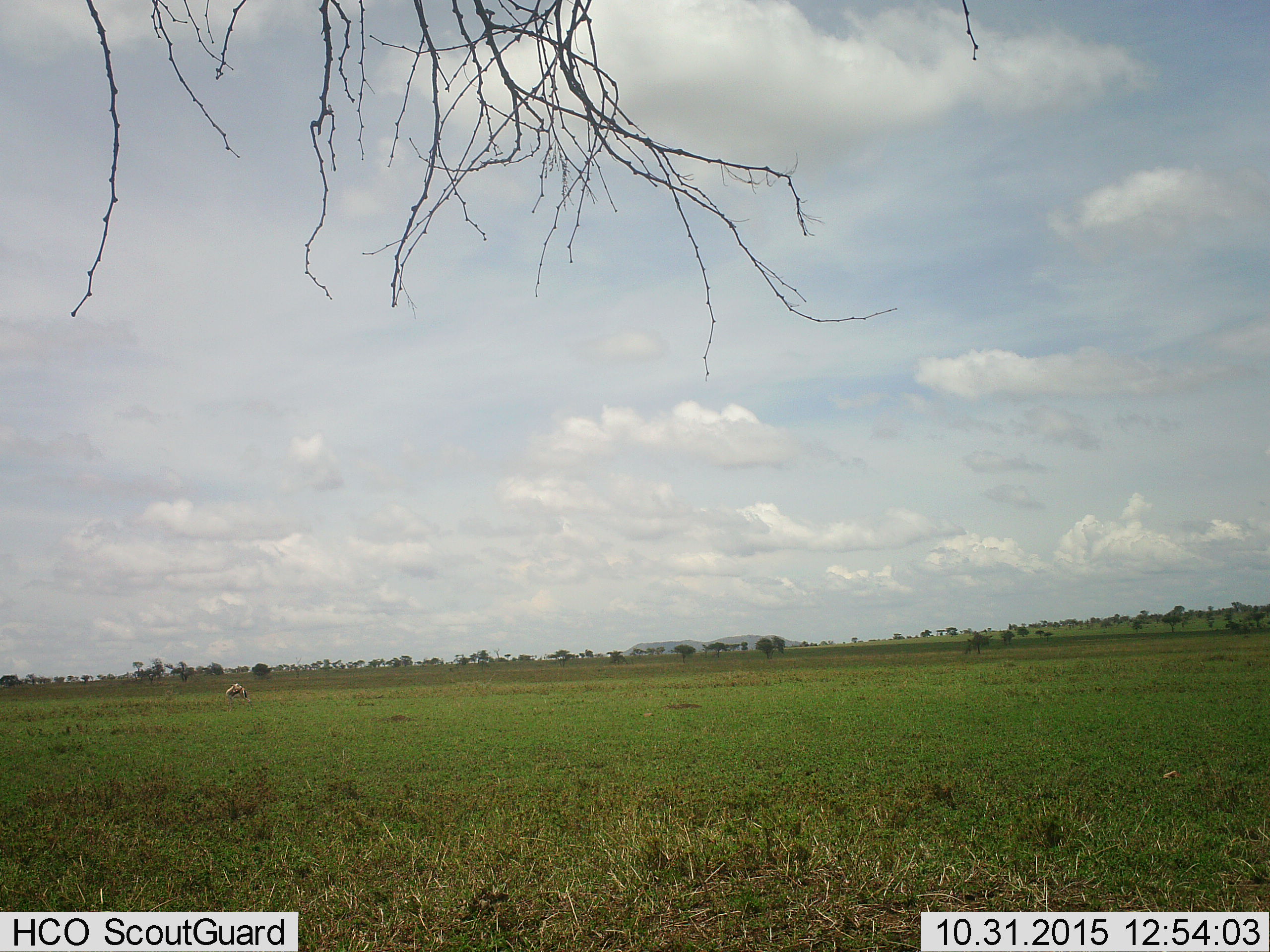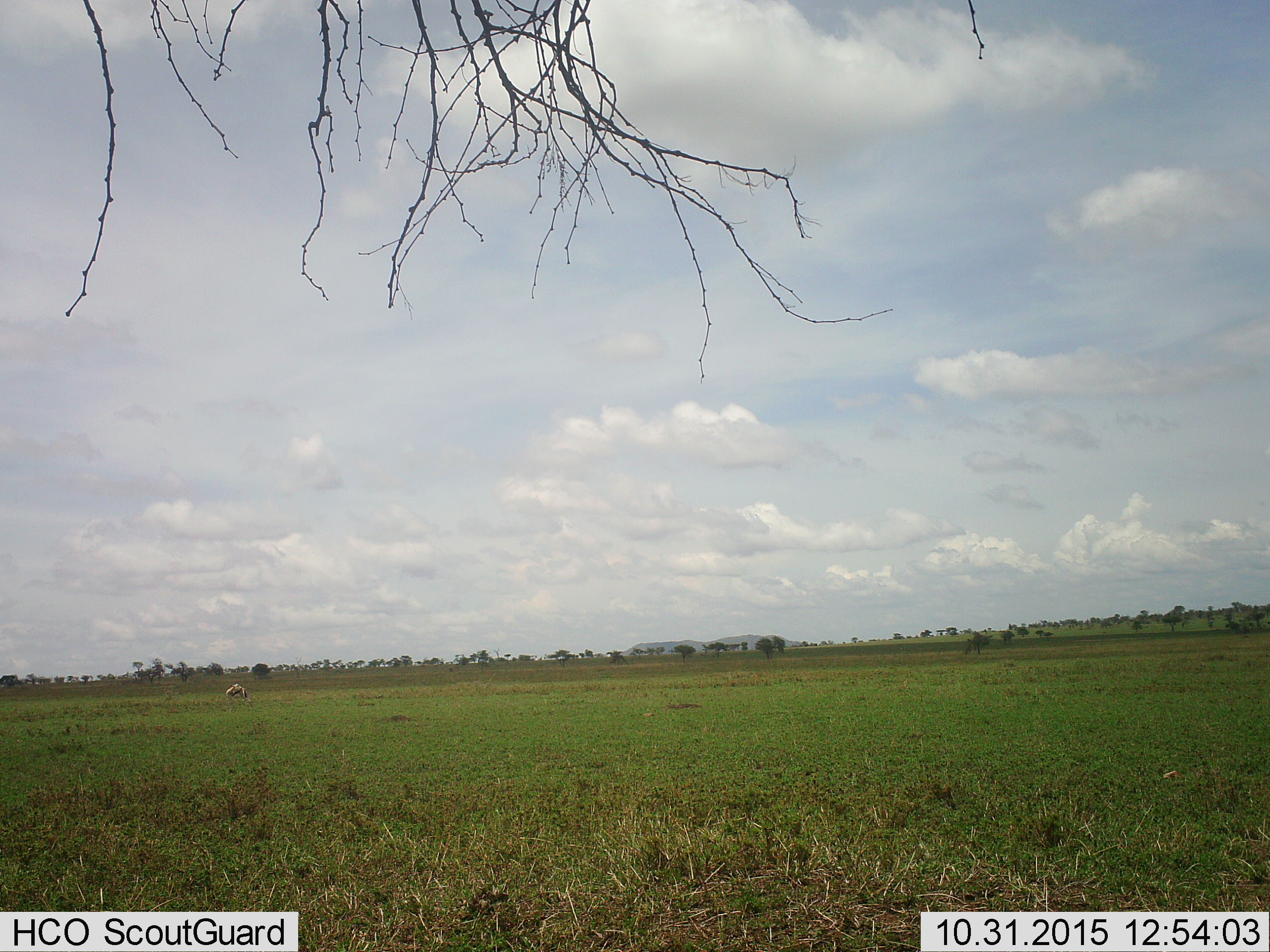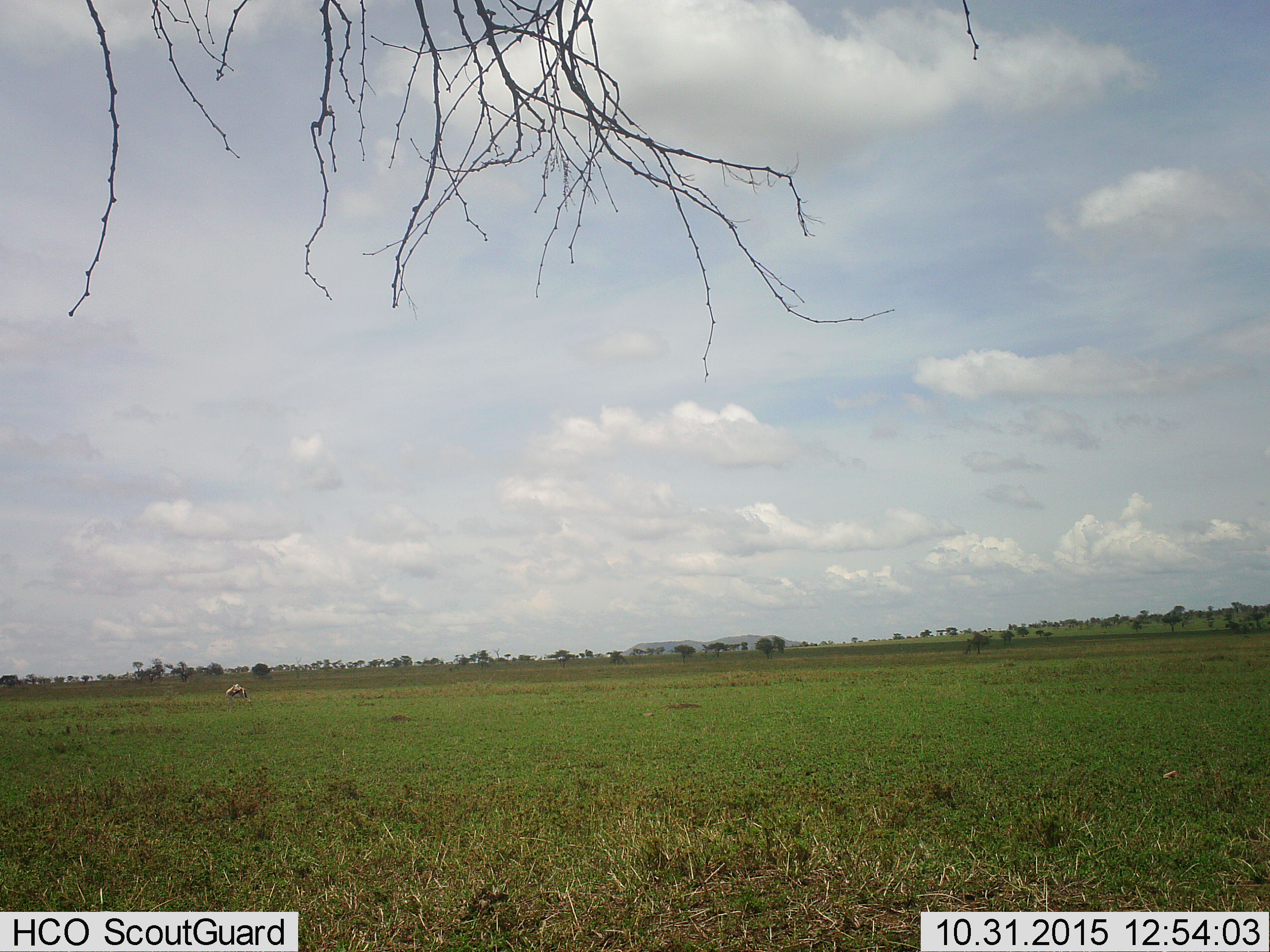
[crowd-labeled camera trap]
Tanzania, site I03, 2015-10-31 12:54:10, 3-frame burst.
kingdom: Animalia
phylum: Chordata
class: Mammalia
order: Artiodactyla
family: Bovidae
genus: Eudorcas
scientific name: Eudorcas thomsonii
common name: thomson's gazelle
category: gazellethomsons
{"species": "gazellethomsons (thomson's gazelle) (Eudorcas thomsonii)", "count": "2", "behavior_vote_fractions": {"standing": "25%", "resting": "0%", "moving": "25%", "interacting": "25%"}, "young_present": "0%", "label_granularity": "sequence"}